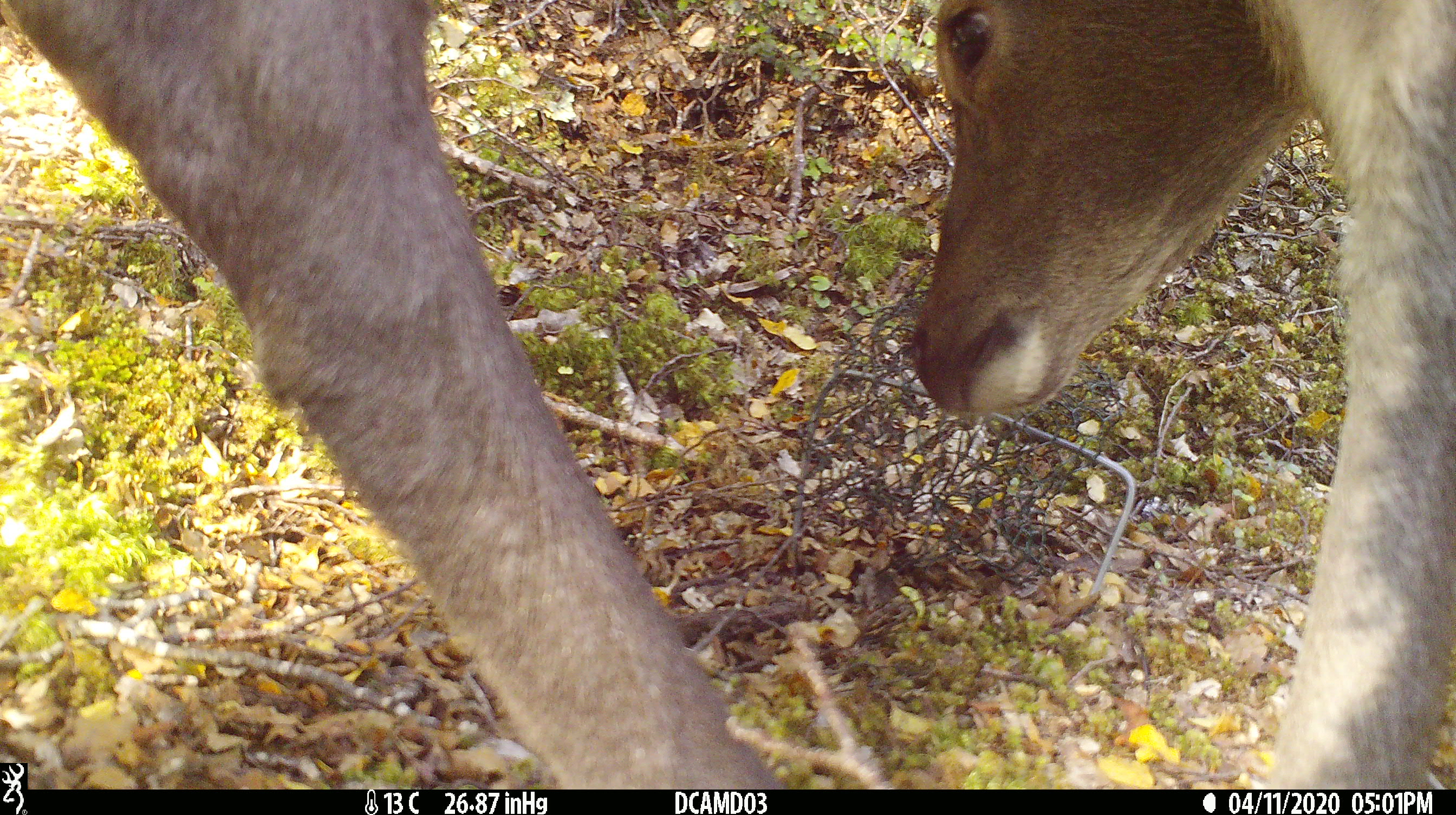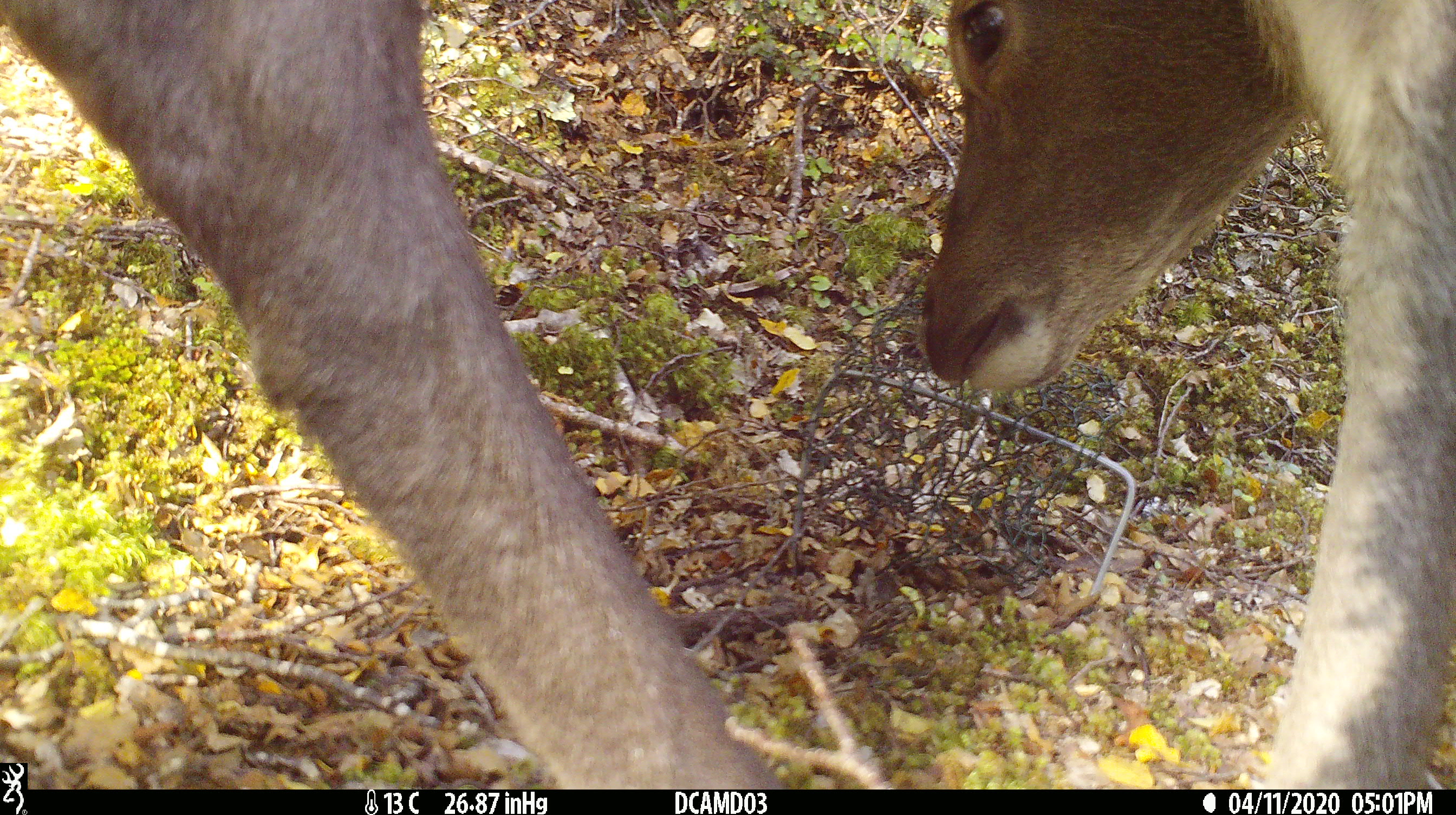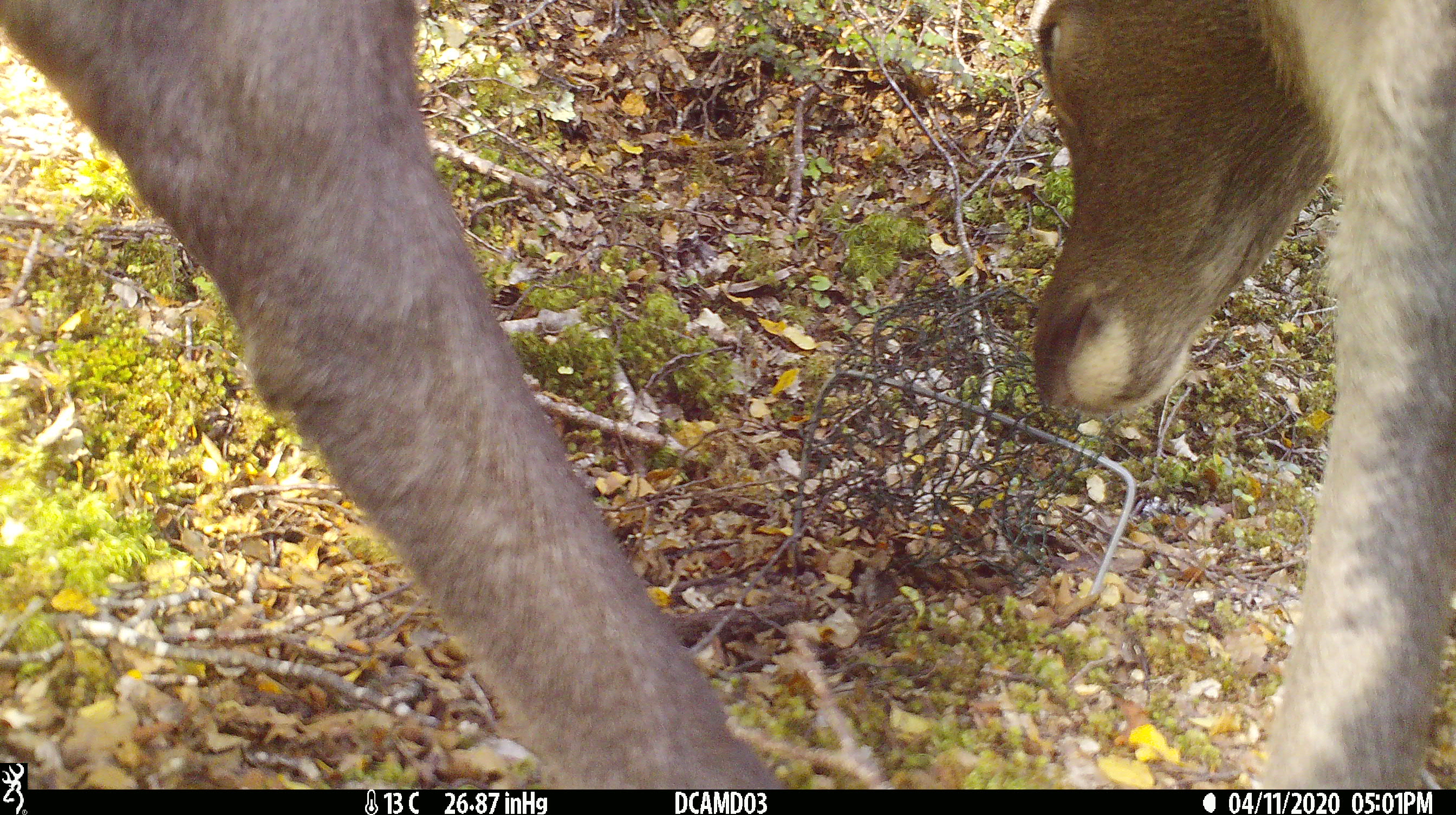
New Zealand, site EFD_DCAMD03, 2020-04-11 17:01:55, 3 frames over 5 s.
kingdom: Animalia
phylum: Chordata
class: Mammalia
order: Artiodactyla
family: Cervidae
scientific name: Cervidae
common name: deer